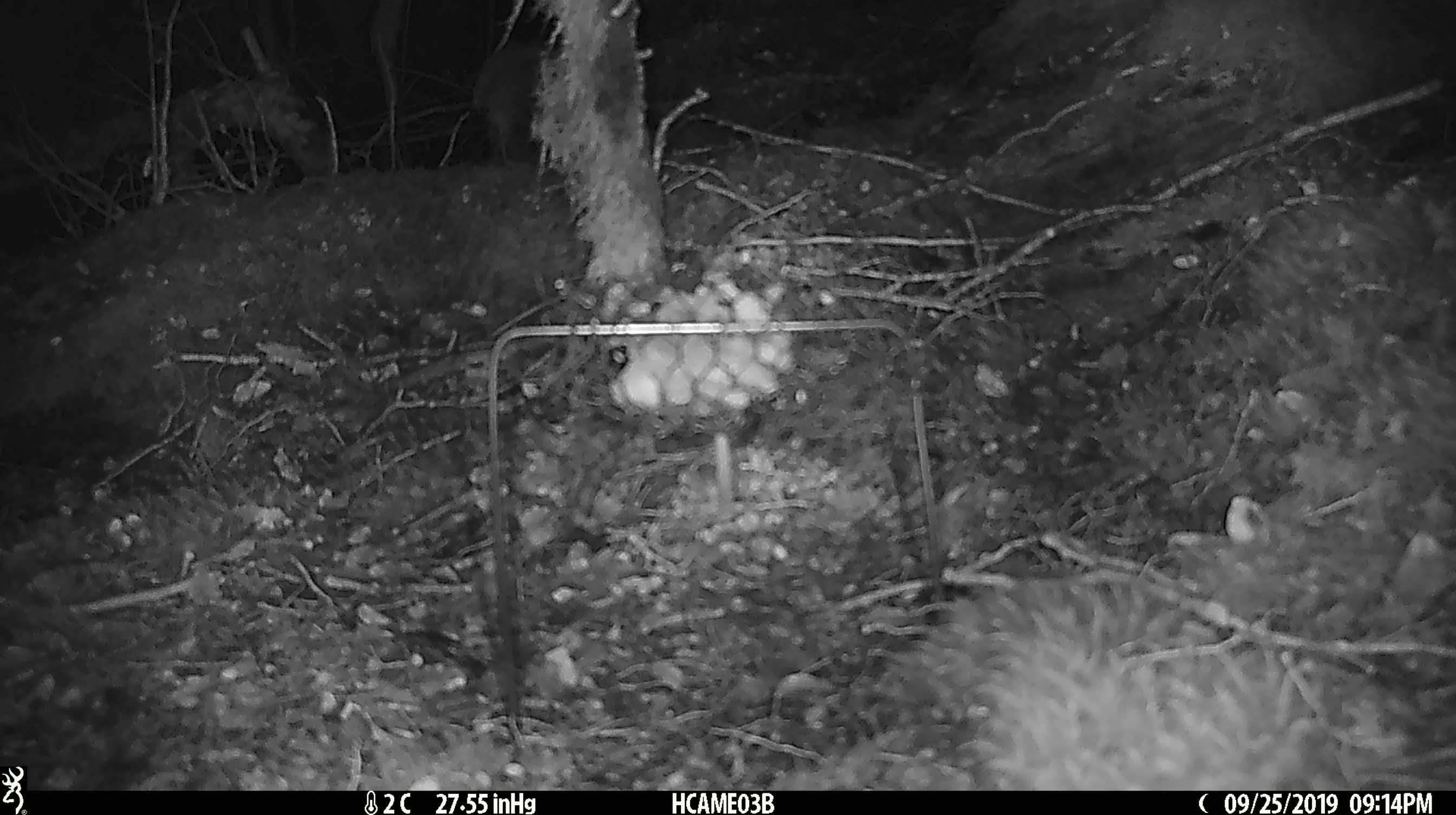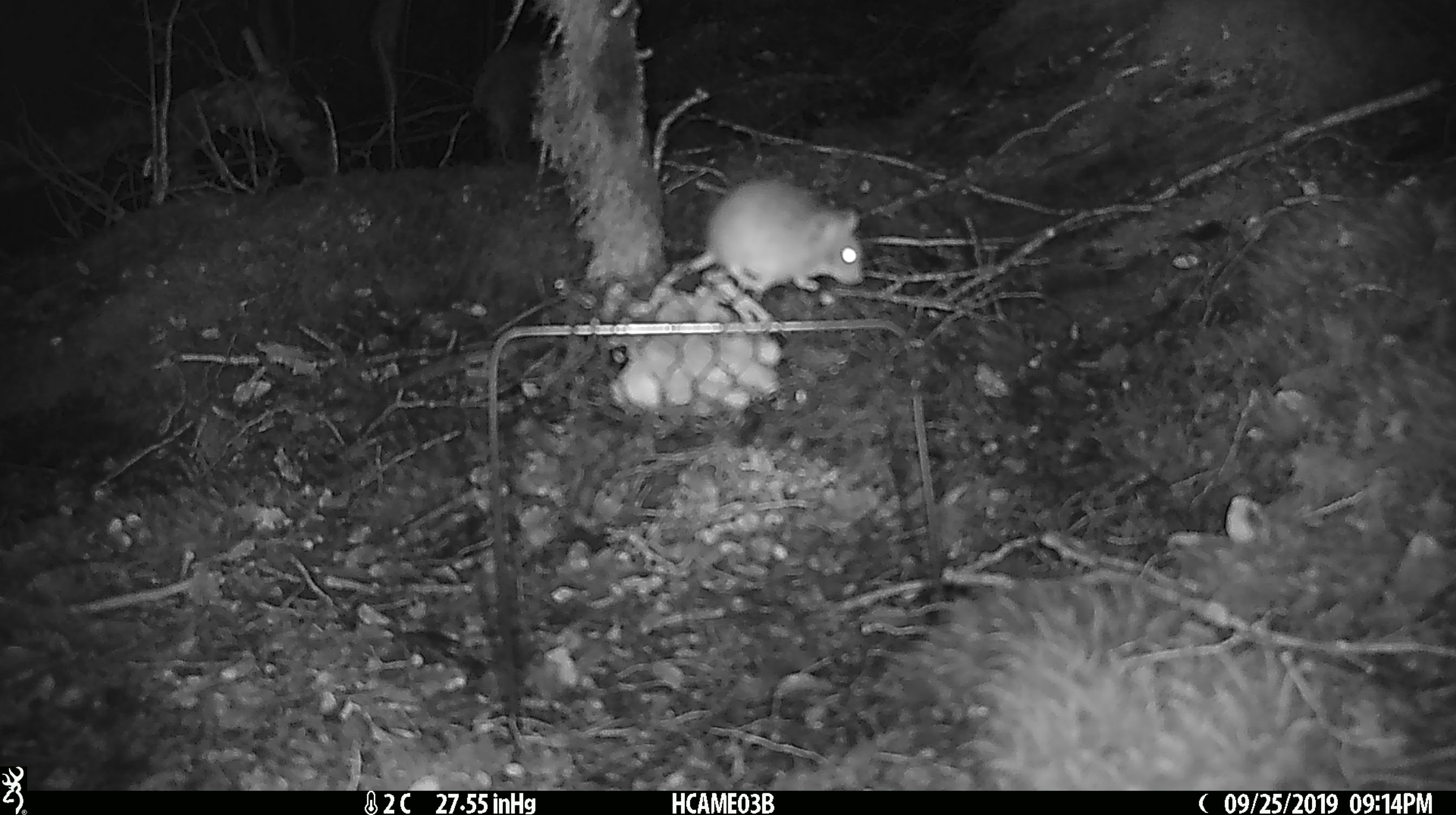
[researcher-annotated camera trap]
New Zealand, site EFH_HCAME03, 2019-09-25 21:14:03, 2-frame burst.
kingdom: Animalia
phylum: Chordata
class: Mammalia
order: Rodentia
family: Muridae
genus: Mus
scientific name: Mus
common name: mouse